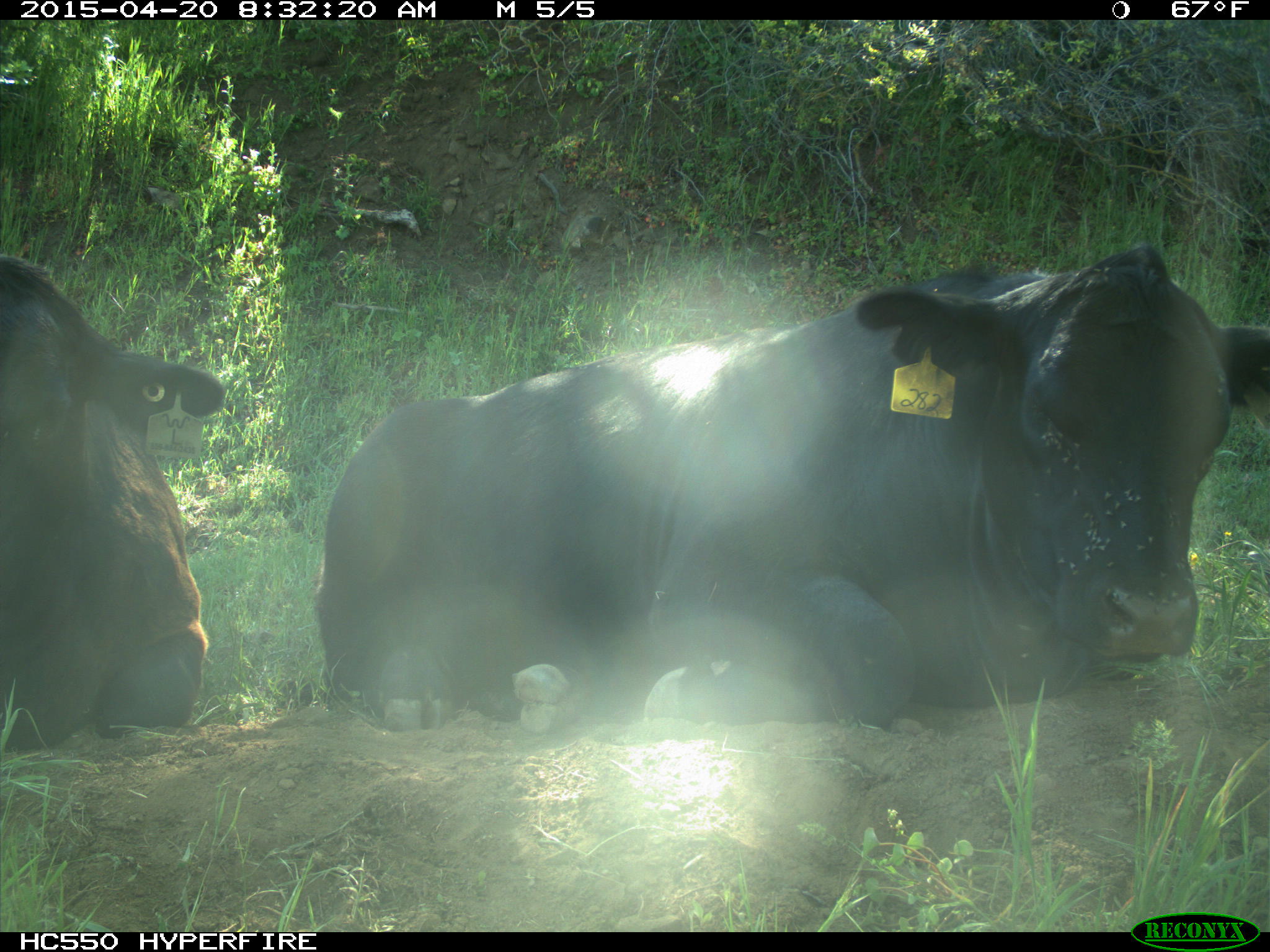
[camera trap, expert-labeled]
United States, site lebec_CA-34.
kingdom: Animalia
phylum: Chordata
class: Mammalia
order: Artiodactyla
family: Bovidae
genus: Bos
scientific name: Bos taurus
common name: domestic cow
Bos taurus (domestic cow).